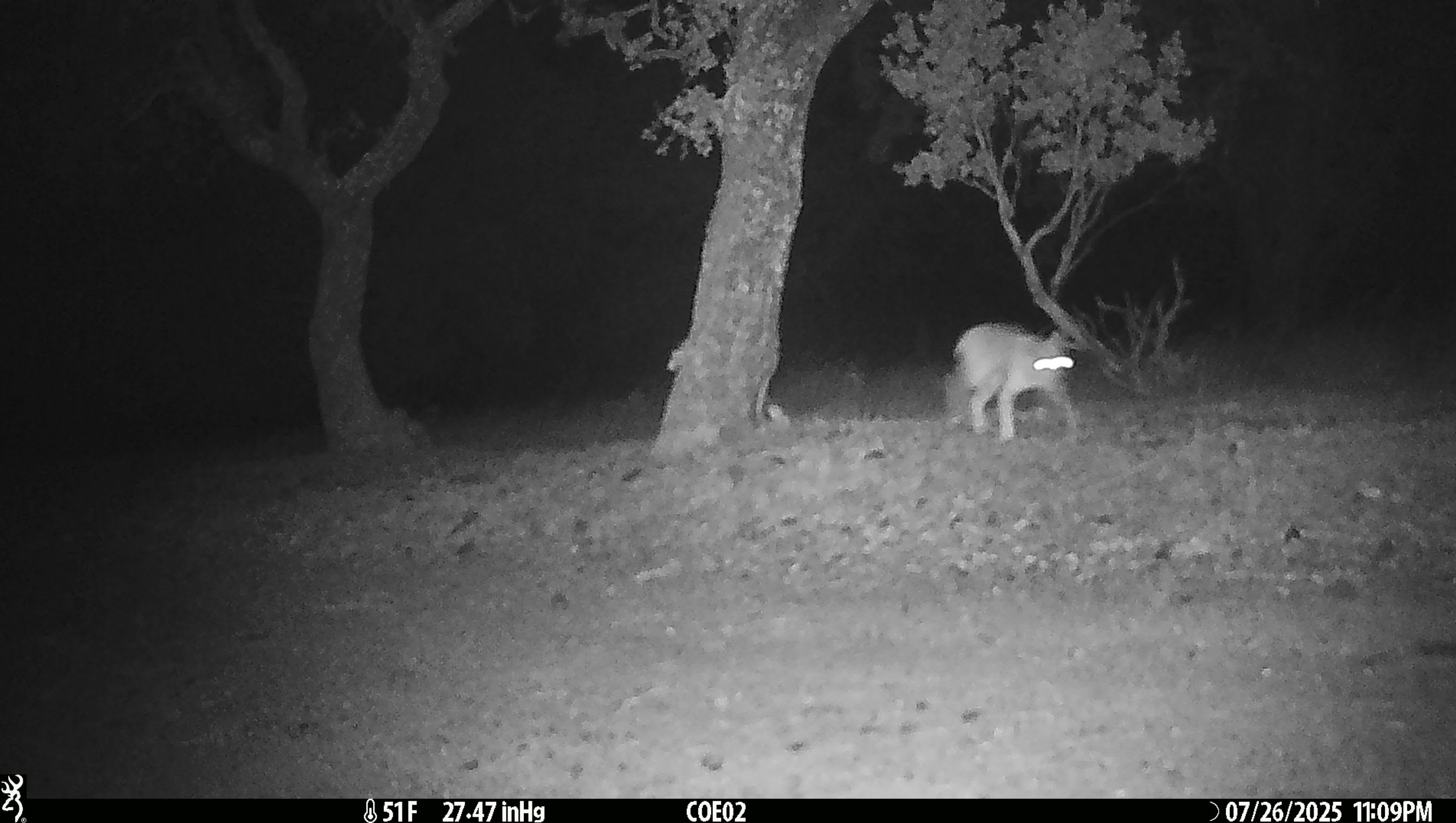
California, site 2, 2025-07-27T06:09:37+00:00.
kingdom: Animalia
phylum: Chordata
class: Mammalia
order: Carnivora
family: Felidae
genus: Lynx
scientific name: Lynx rufus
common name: bobcat